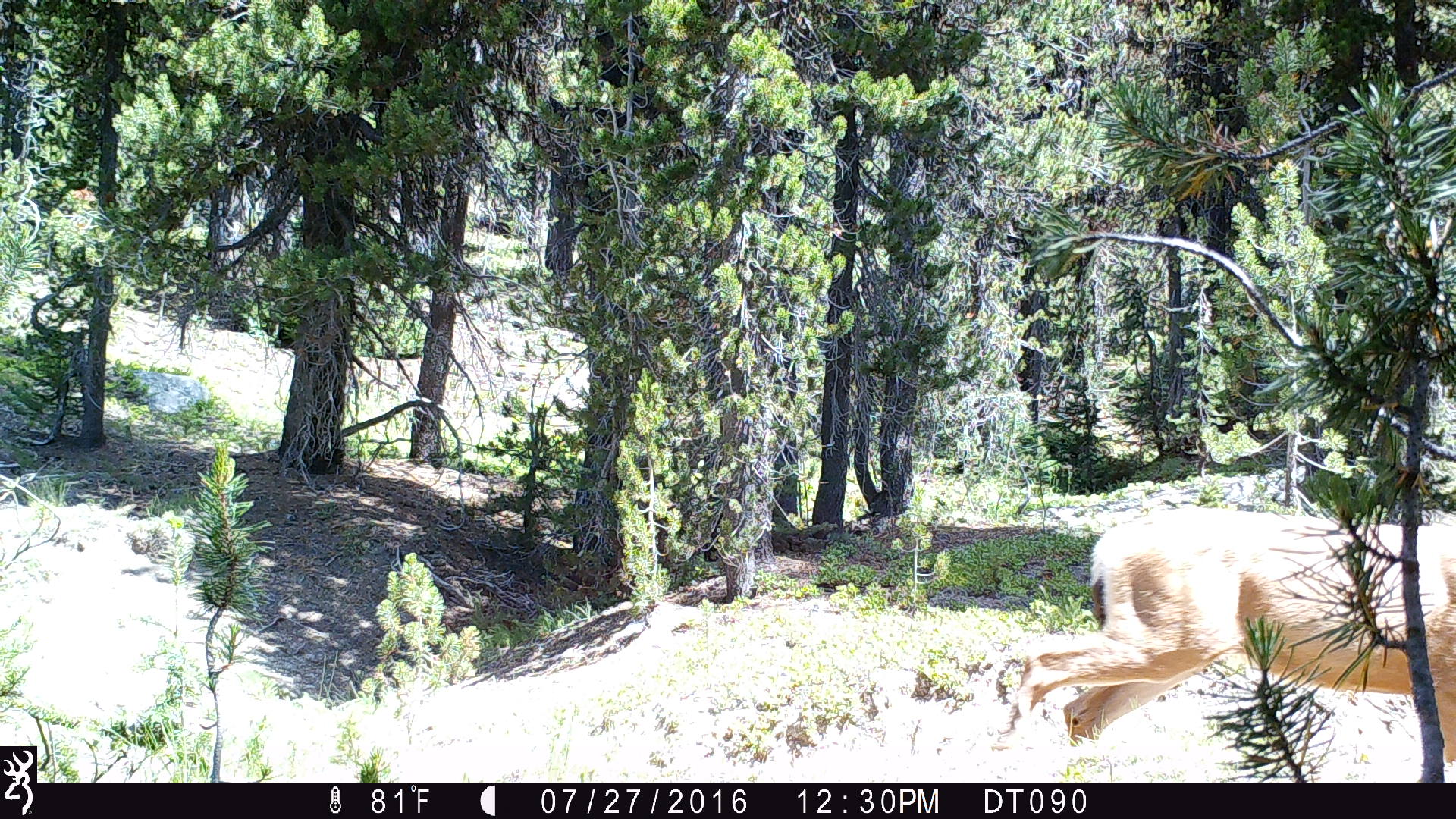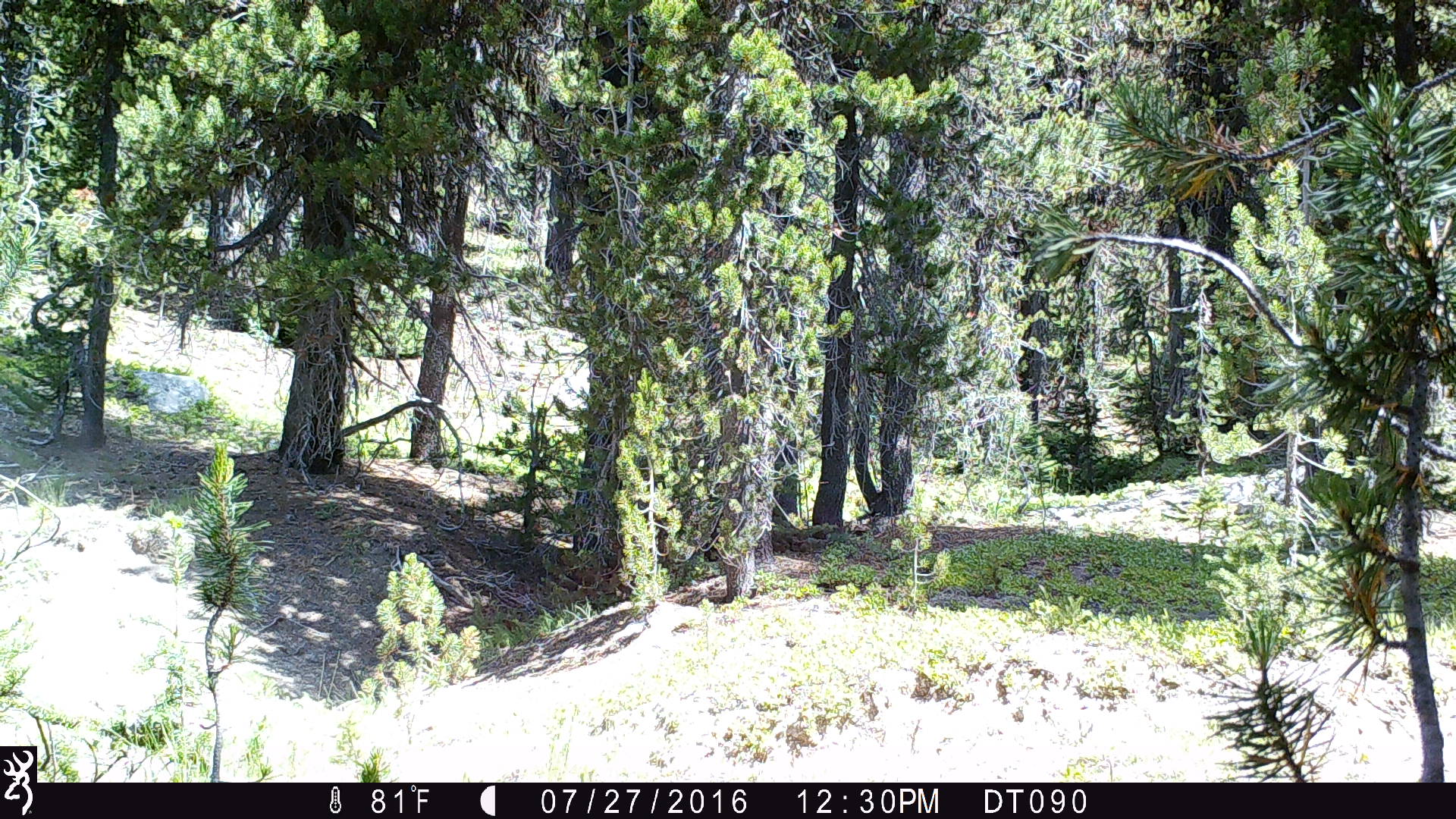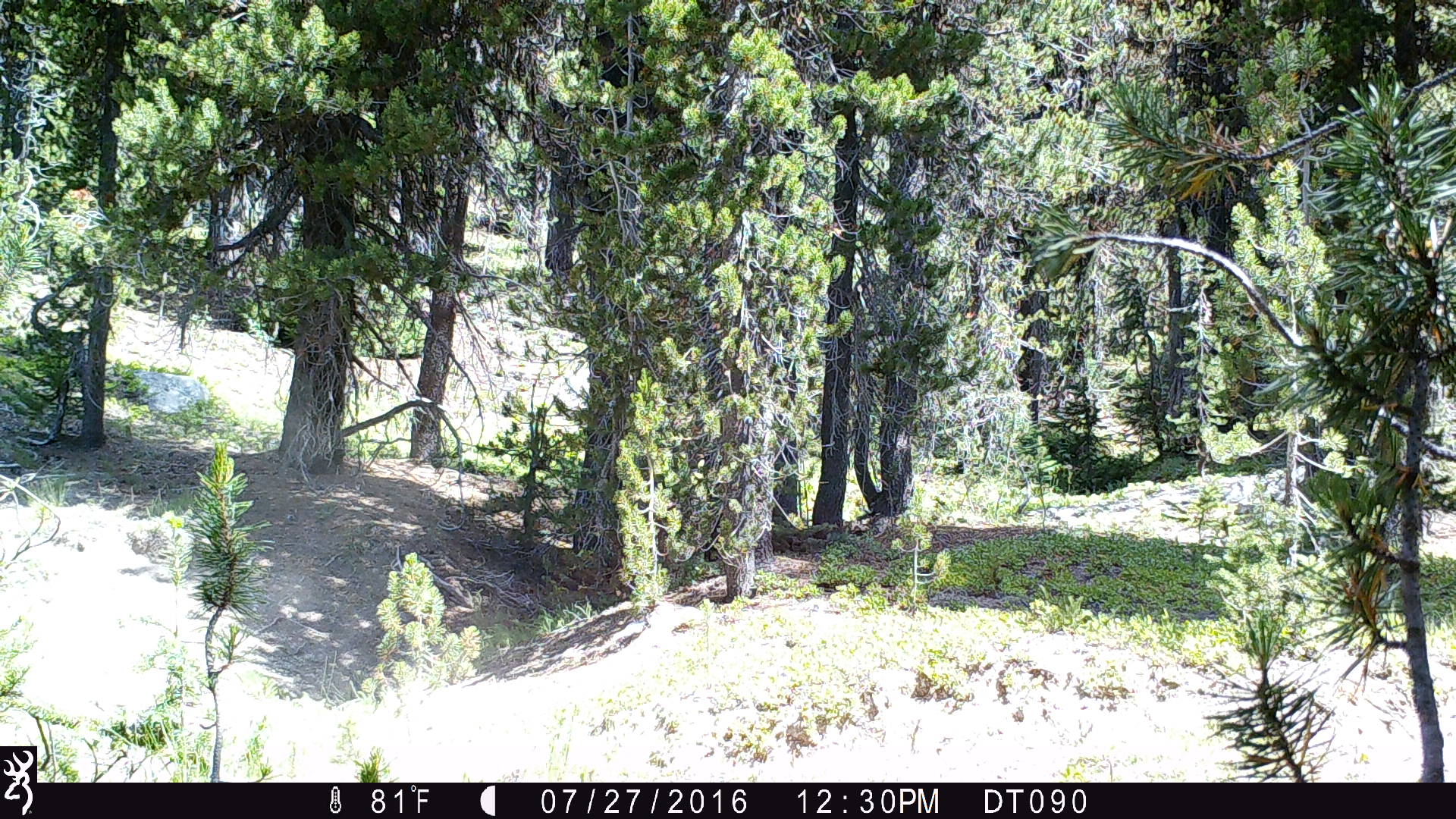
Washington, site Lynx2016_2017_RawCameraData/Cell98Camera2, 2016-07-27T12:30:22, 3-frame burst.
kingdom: Animalia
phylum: Chordata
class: Mammalia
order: Artiodactyla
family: Cervidae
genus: Odocoileus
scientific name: Odocoileus hemionus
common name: mule deer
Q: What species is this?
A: Odocoileus hemionus (mule deer).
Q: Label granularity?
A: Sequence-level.